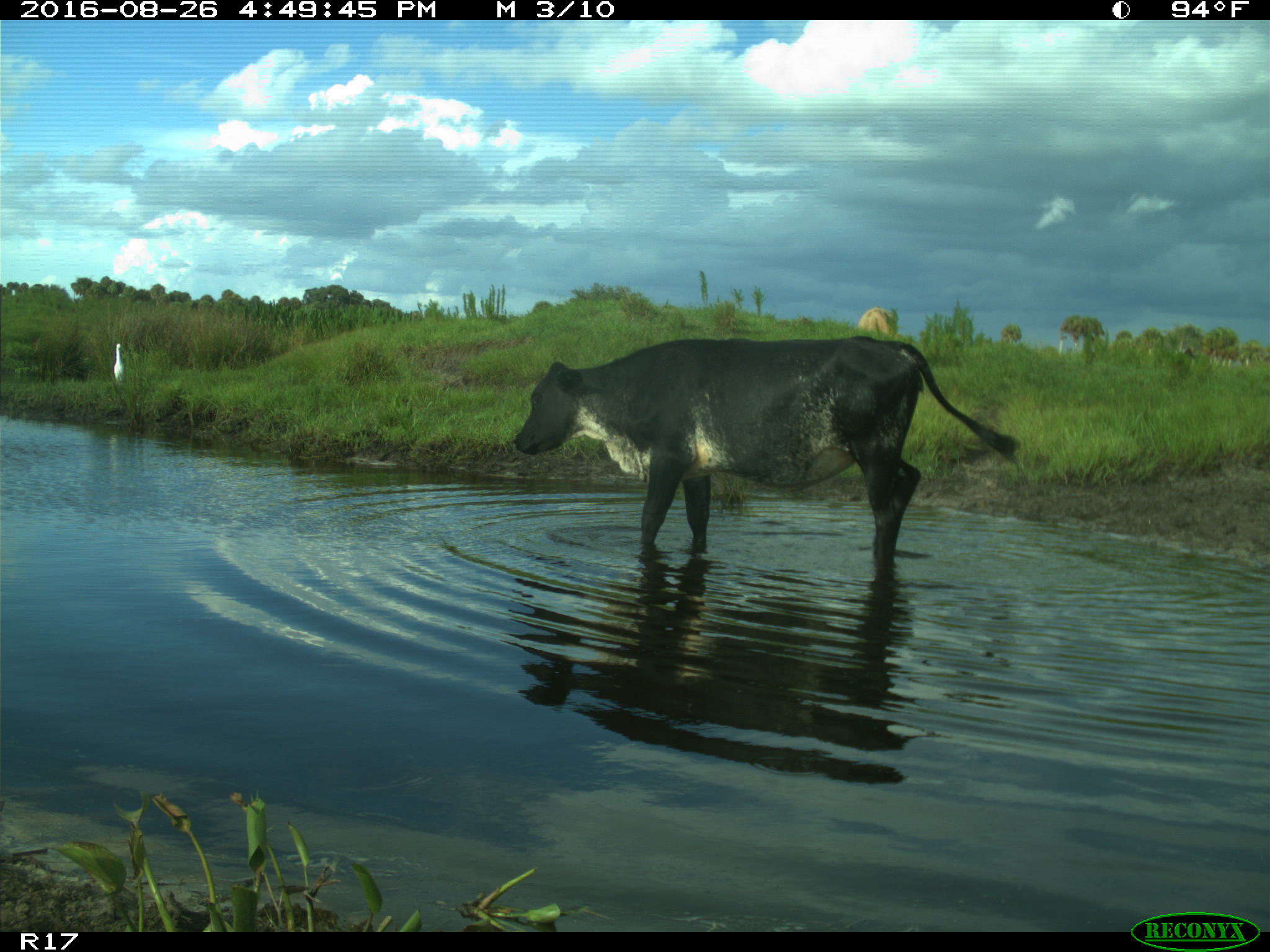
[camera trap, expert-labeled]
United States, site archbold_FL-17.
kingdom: Animalia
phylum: Chordata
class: Mammalia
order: Artiodactyla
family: Bovidae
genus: Bos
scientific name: Bos taurus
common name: domestic cow